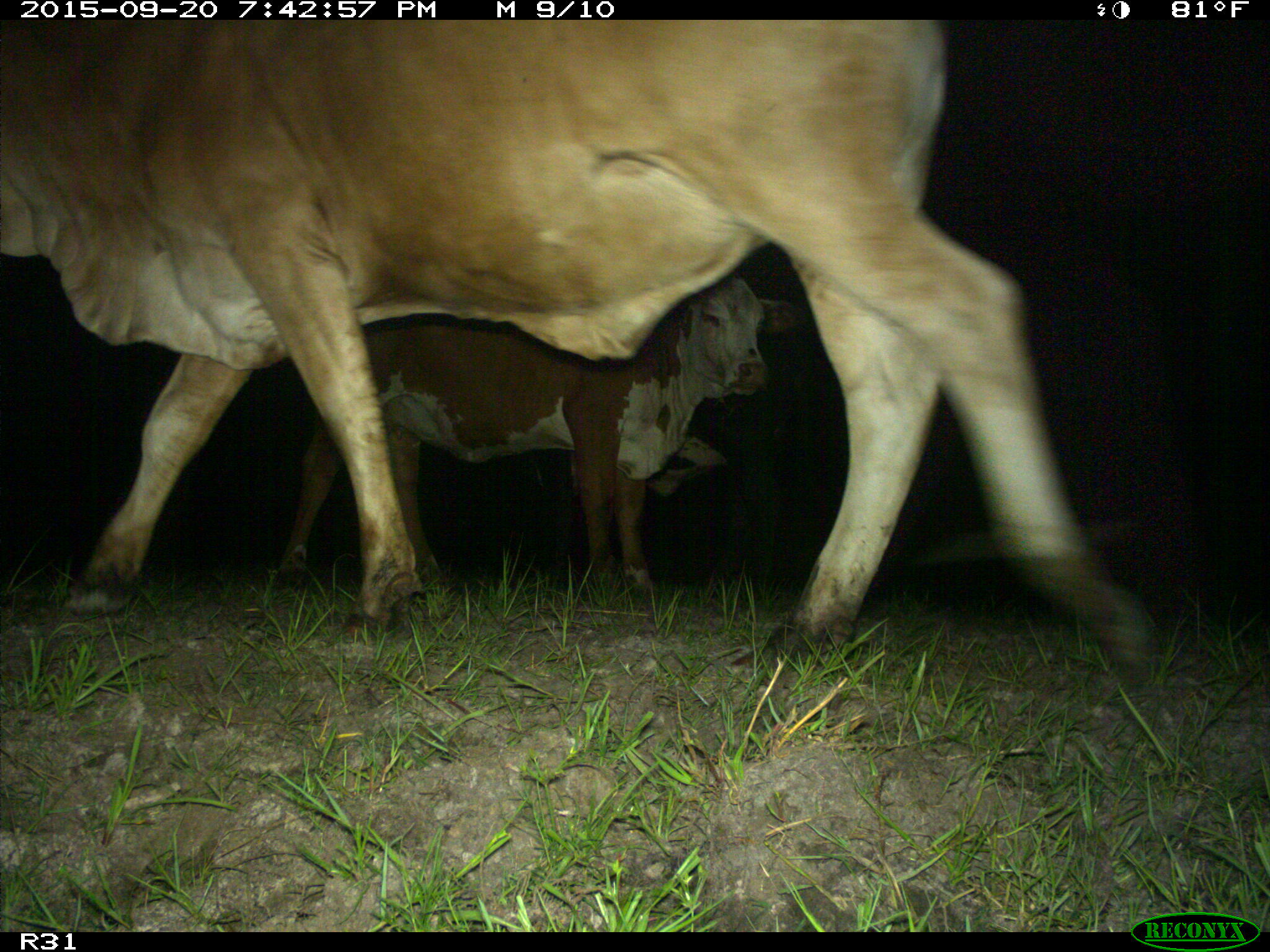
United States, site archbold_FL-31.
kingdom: Animalia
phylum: Chordata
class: Mammalia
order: Artiodactyla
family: Bovidae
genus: Bos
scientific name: Bos taurus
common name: domestic cow